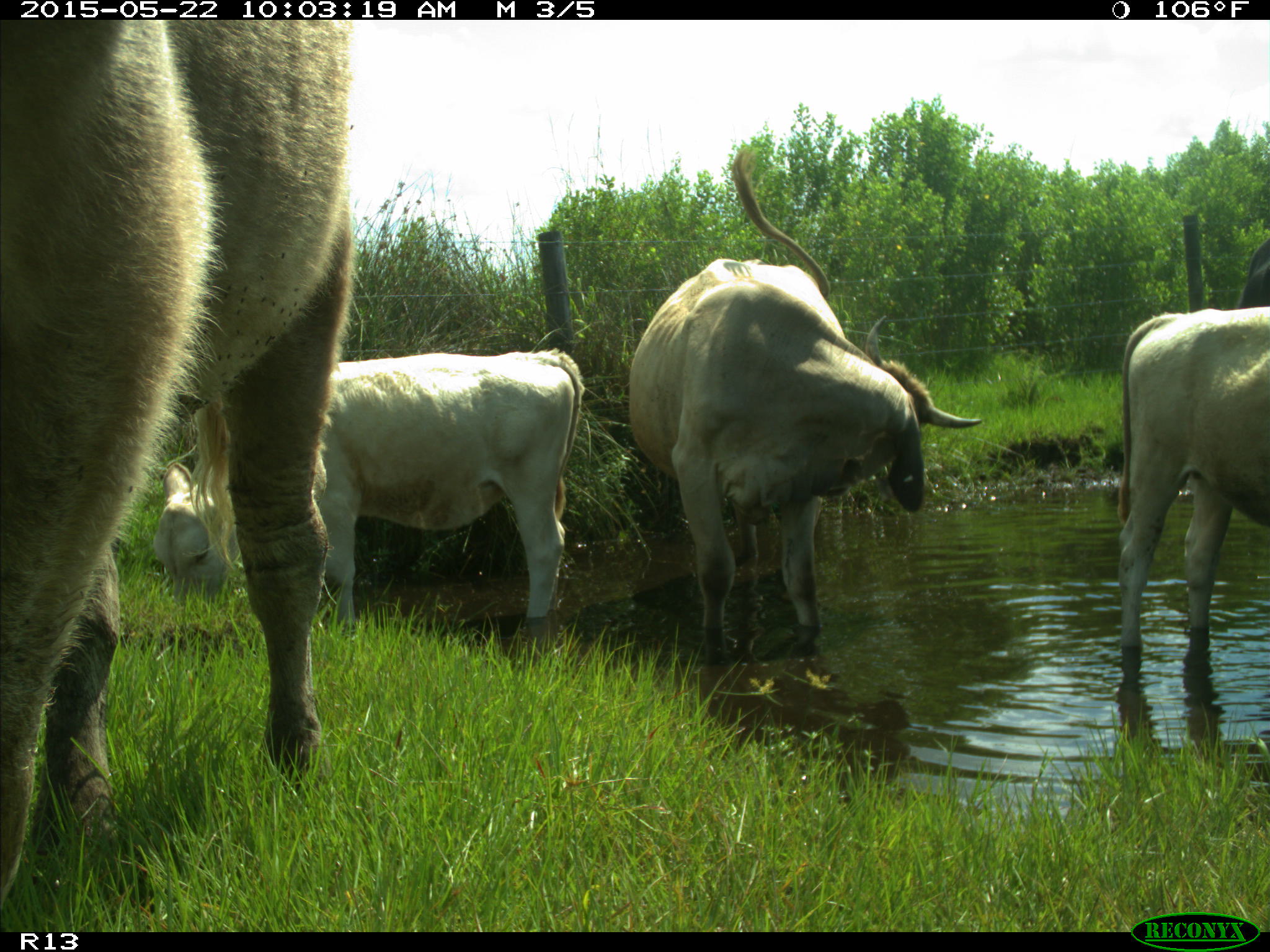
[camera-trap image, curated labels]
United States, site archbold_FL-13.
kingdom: Animalia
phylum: Chordata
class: Mammalia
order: Artiodactyla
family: Bovidae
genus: Bos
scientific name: Bos taurus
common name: domestic cow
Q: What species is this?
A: Bos taurus (domestic cow).